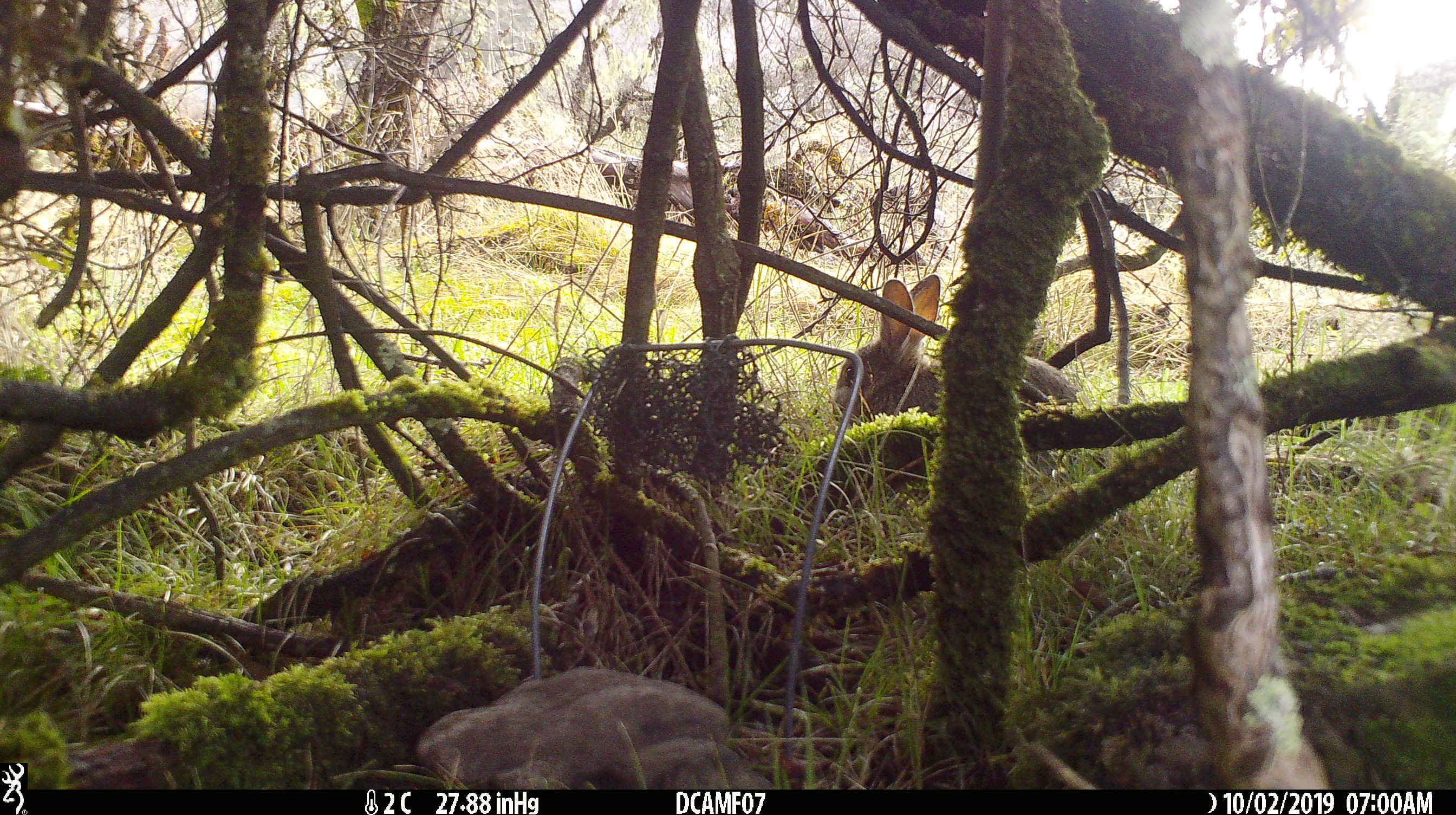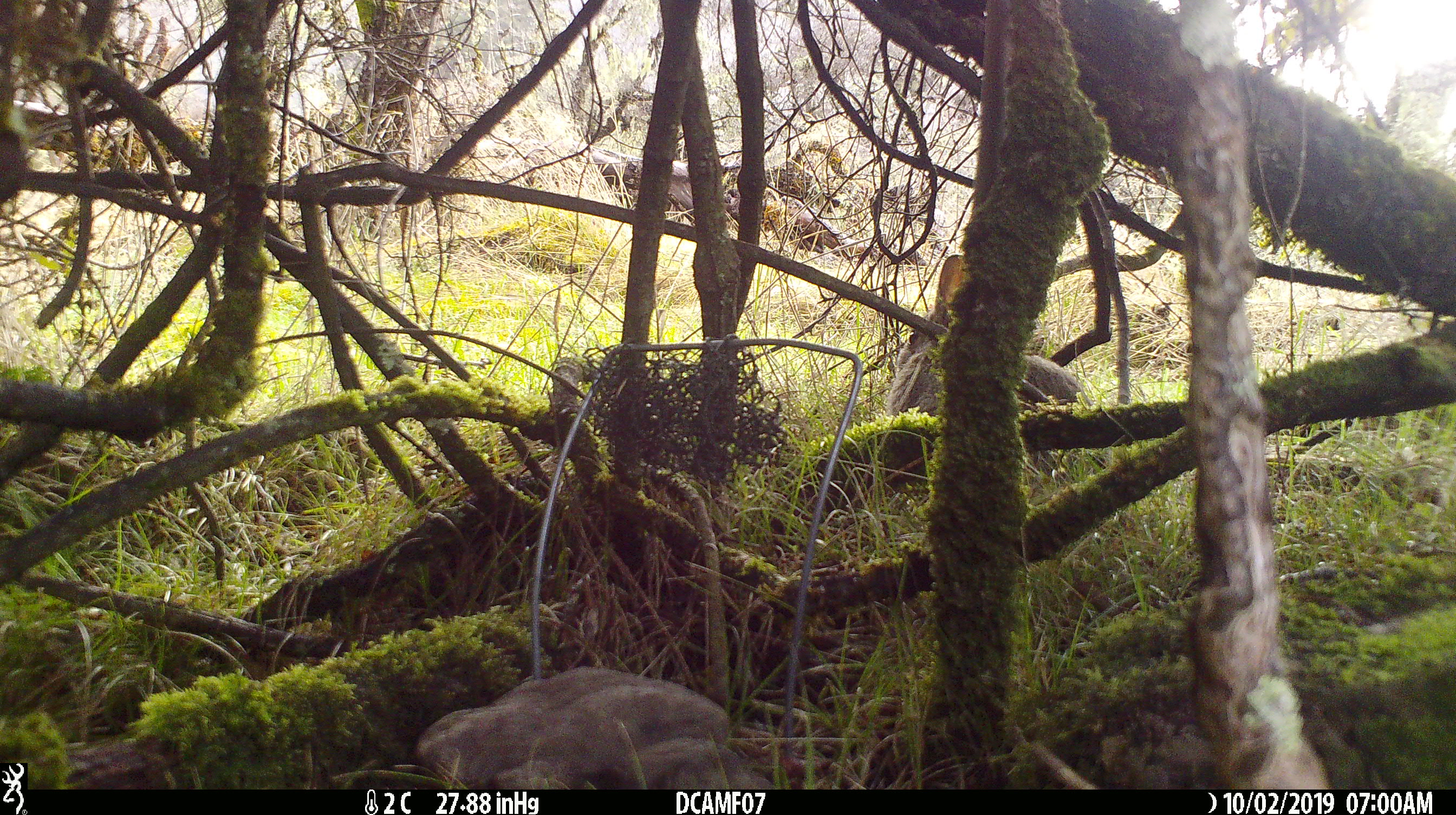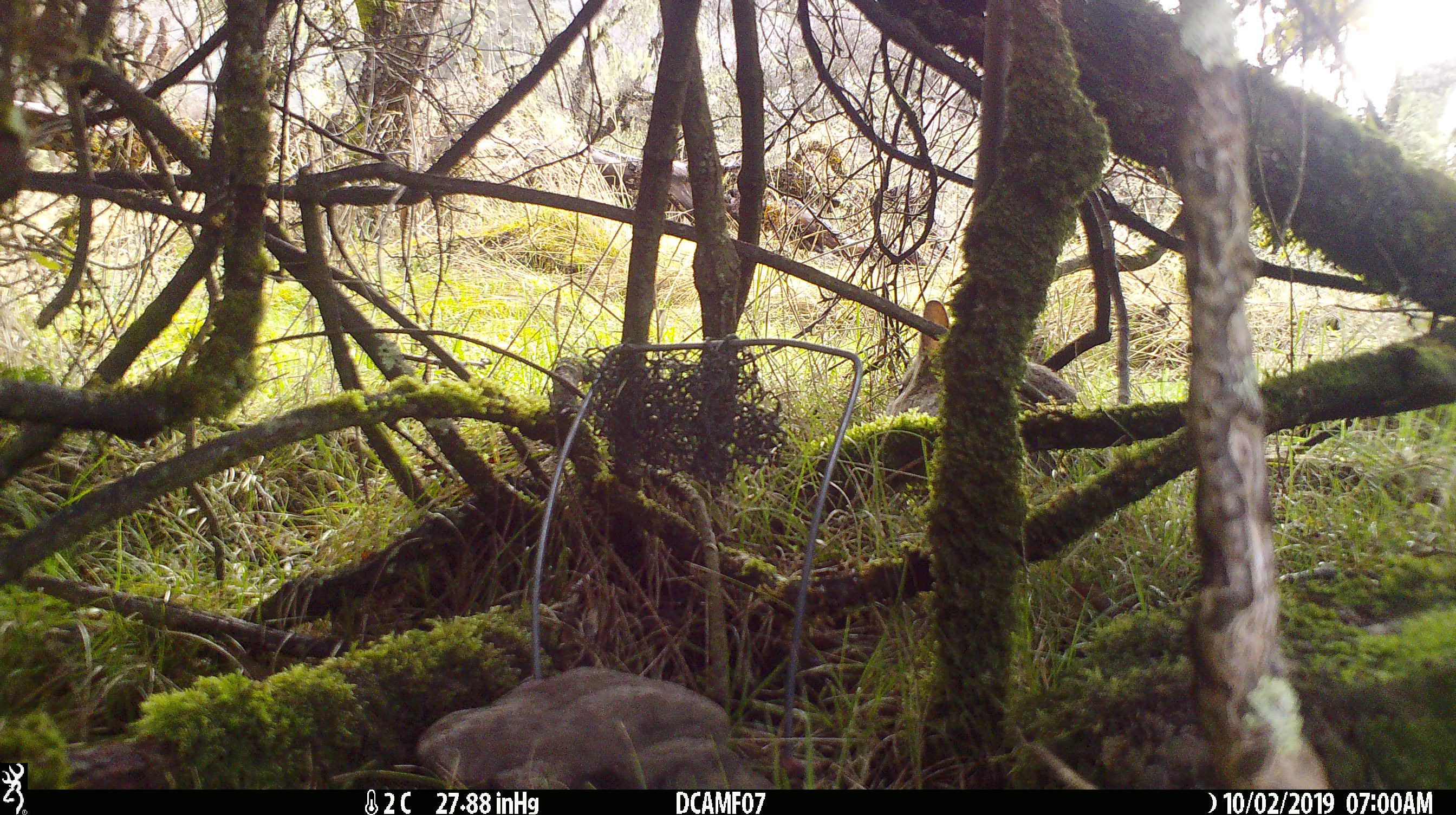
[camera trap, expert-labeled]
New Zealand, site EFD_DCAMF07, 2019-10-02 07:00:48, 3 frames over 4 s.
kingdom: Animalia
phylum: Chordata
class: Mammalia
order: Lagomorpha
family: Leporidae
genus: Oryctolagus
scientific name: Oryctolagus cuniculus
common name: european rabbit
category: rabbit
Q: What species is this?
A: Rabbit (european rabbit) (Oryctolagus cuniculus).